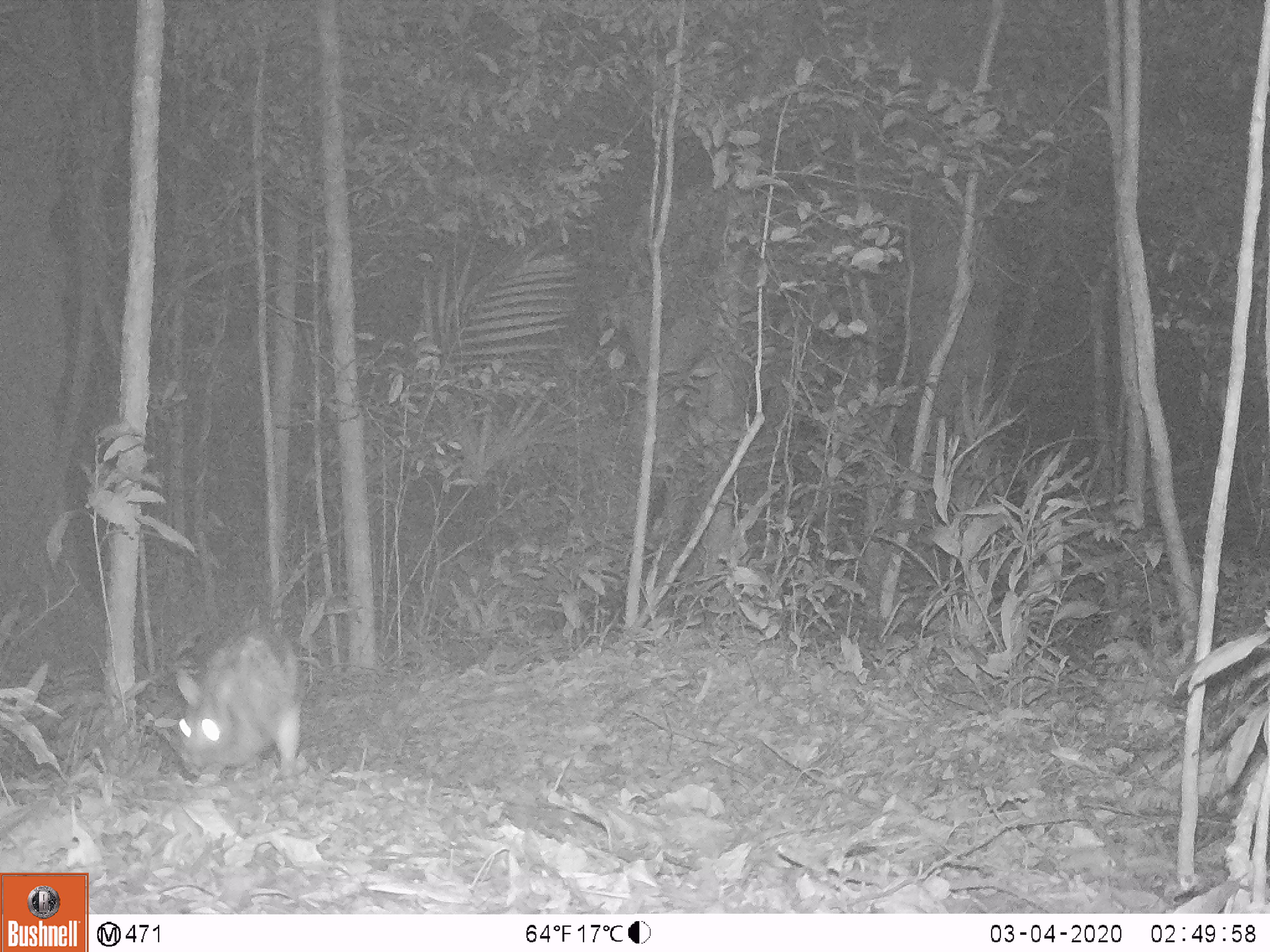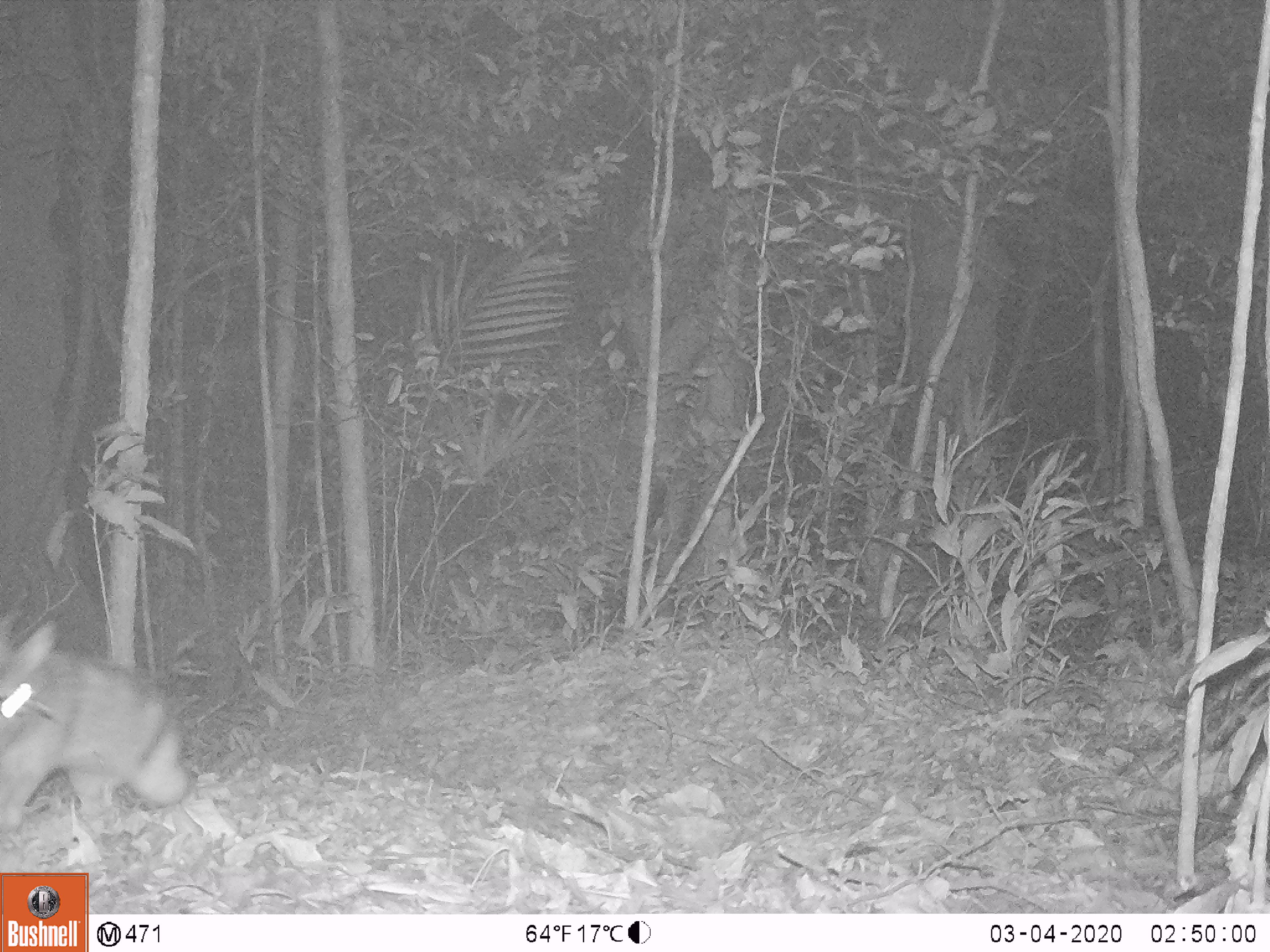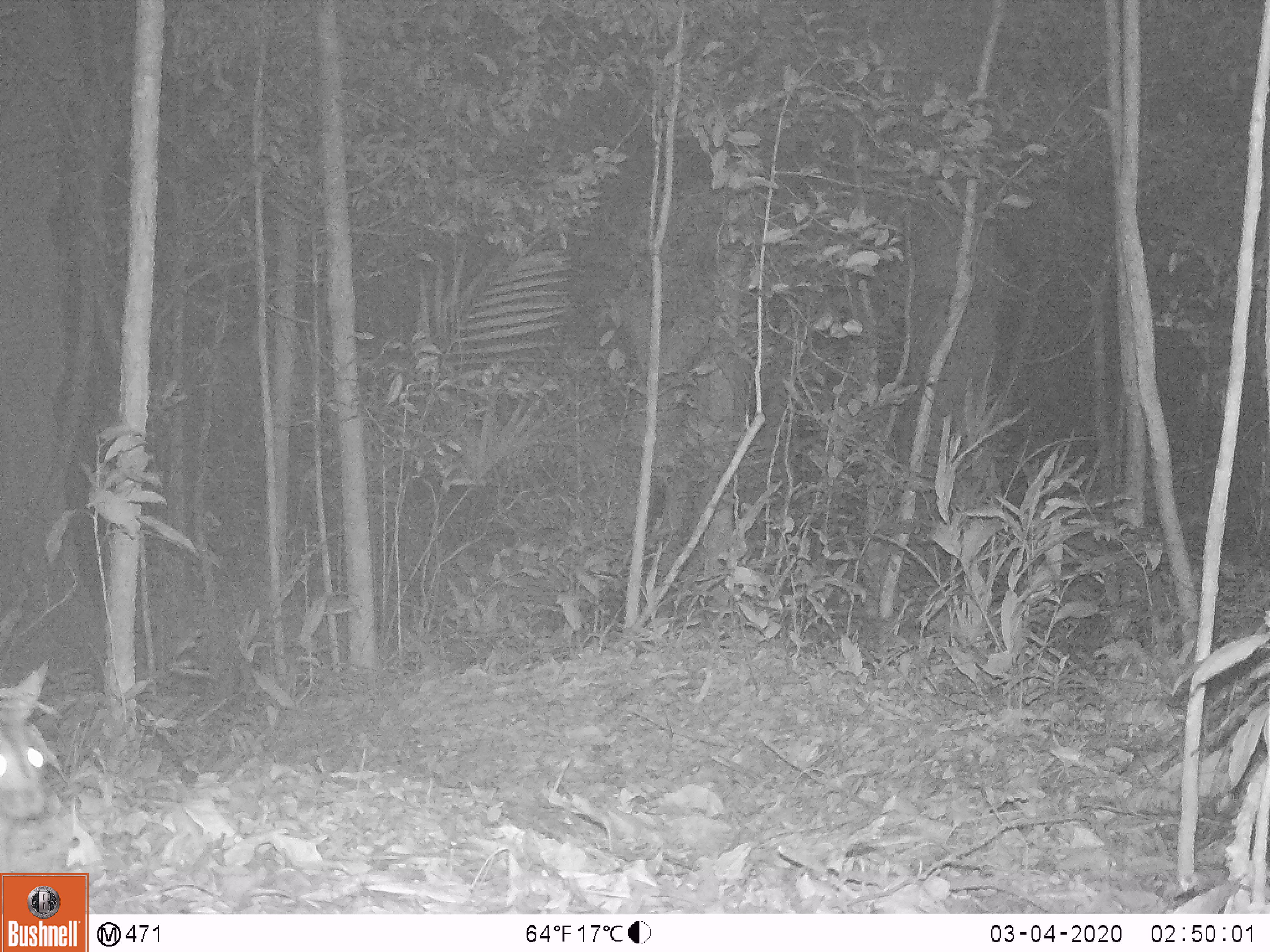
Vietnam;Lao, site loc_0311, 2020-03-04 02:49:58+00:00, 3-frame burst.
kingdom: Animalia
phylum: Chordata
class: Mammalia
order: Lagomorpha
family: Leporidae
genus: Nesolagus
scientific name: Nesolagus timminsi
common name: annamite striped rabbit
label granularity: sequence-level